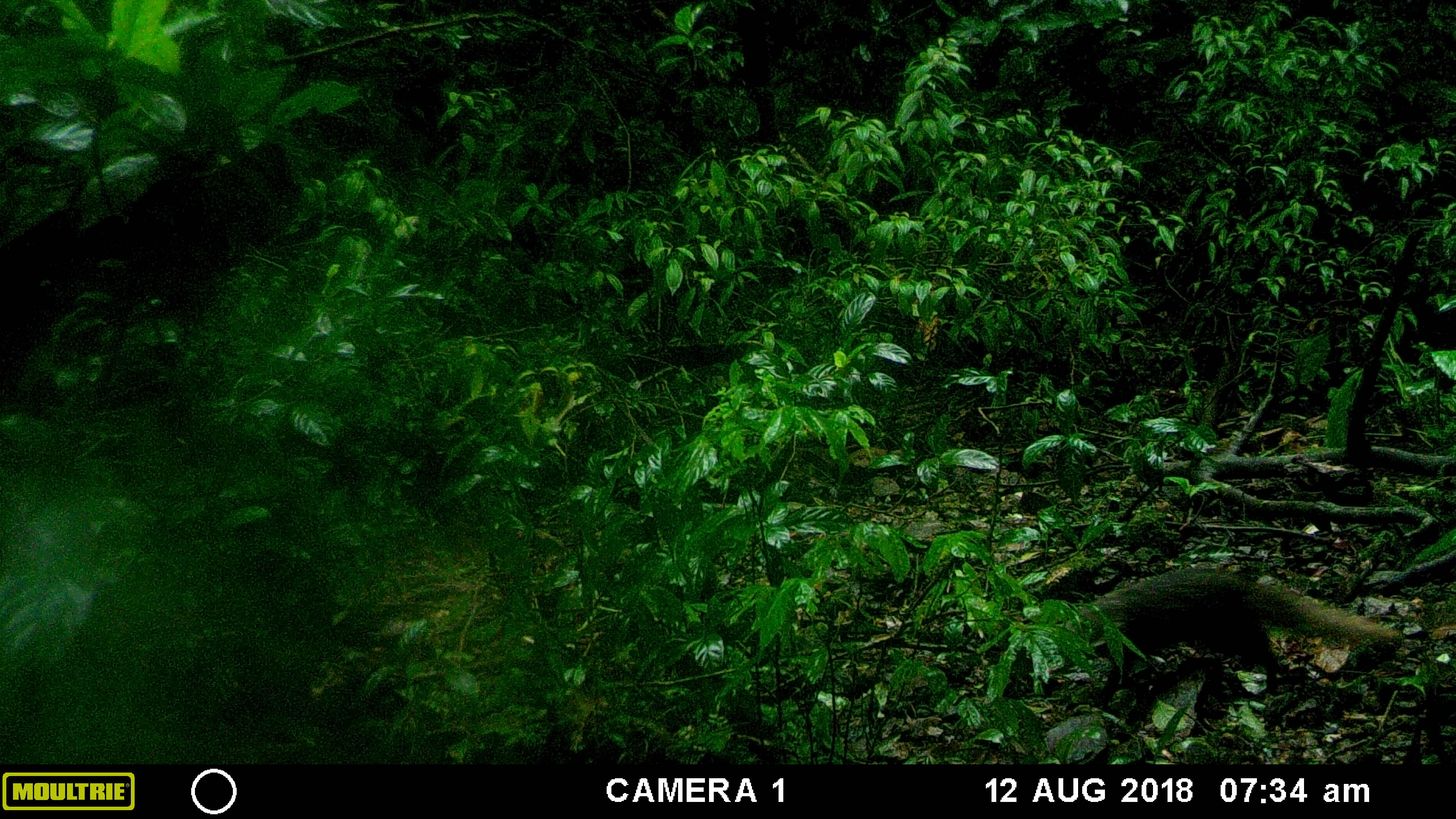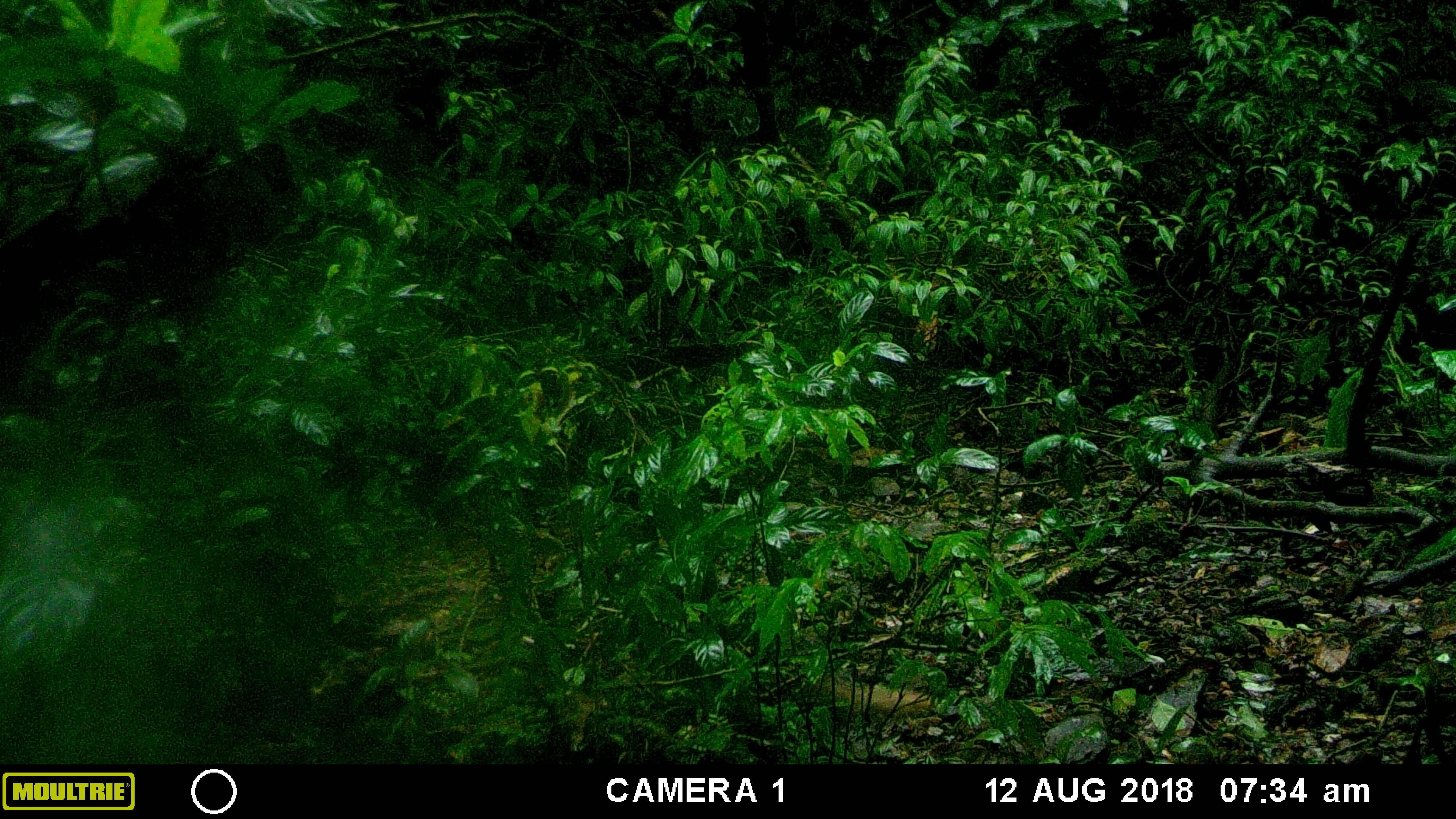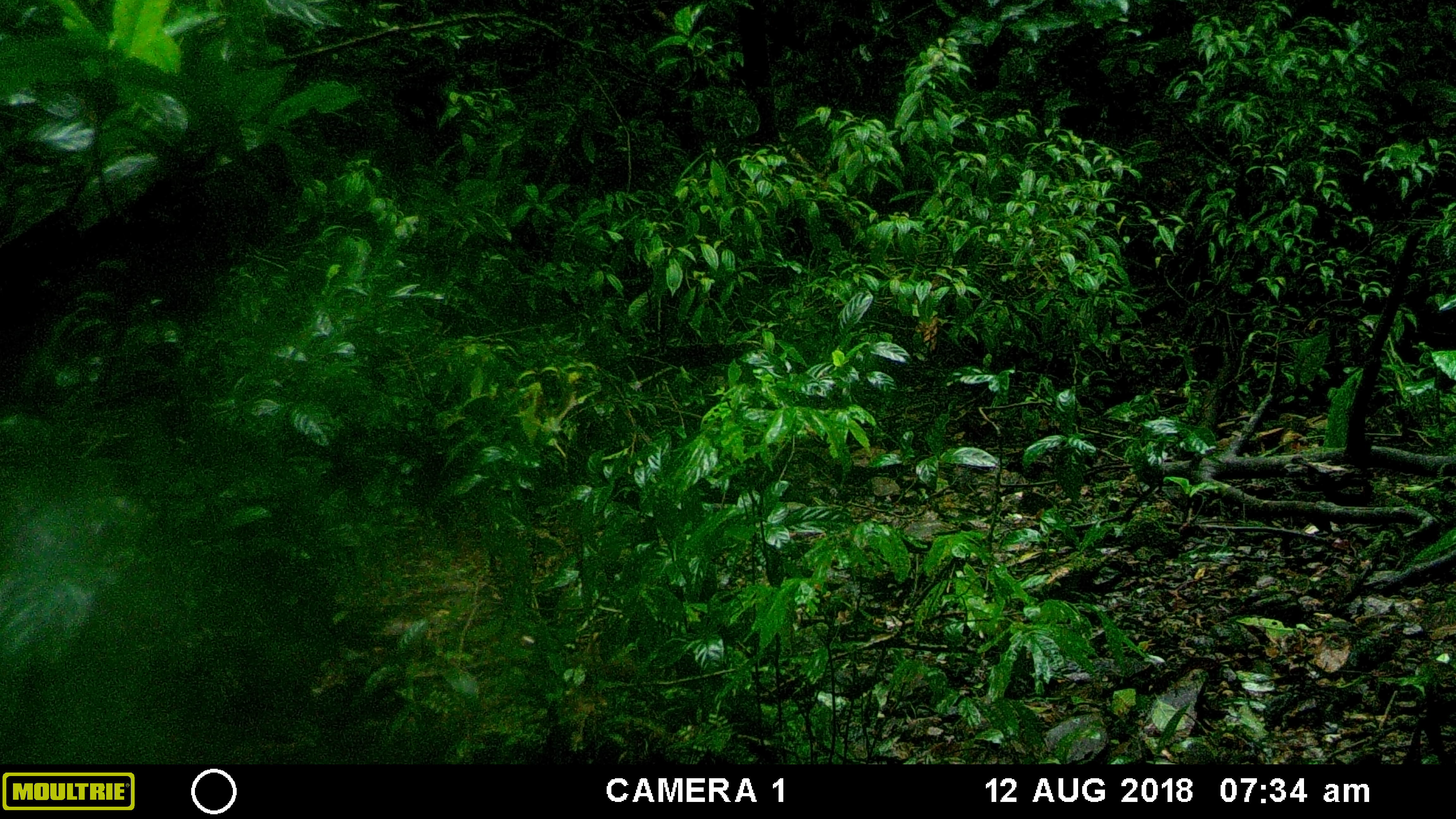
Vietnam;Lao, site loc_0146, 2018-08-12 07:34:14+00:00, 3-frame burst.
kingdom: Animalia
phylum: Chordata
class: Mammalia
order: Carnivora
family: Herpestidae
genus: Urva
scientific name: Urva urva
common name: crab-eating mongoose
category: crab eating mongoose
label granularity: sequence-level